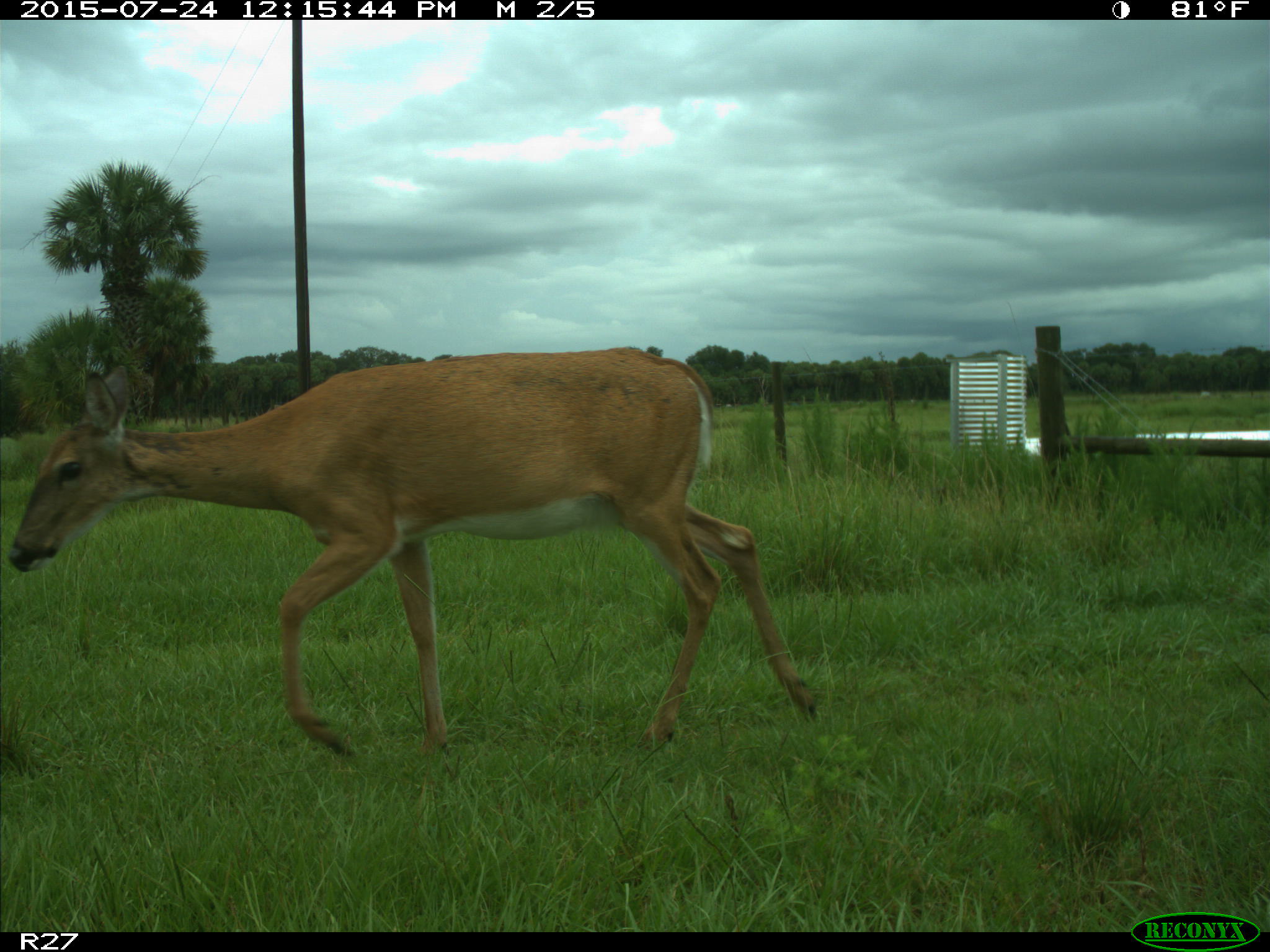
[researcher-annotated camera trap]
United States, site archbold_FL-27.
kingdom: Animalia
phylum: Chordata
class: Mammalia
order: Artiodactyla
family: Cervidae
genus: Odocoileus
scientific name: Odocoileus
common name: deer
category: unidentified deer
Unidentified deer (deer) (Odocoileus).